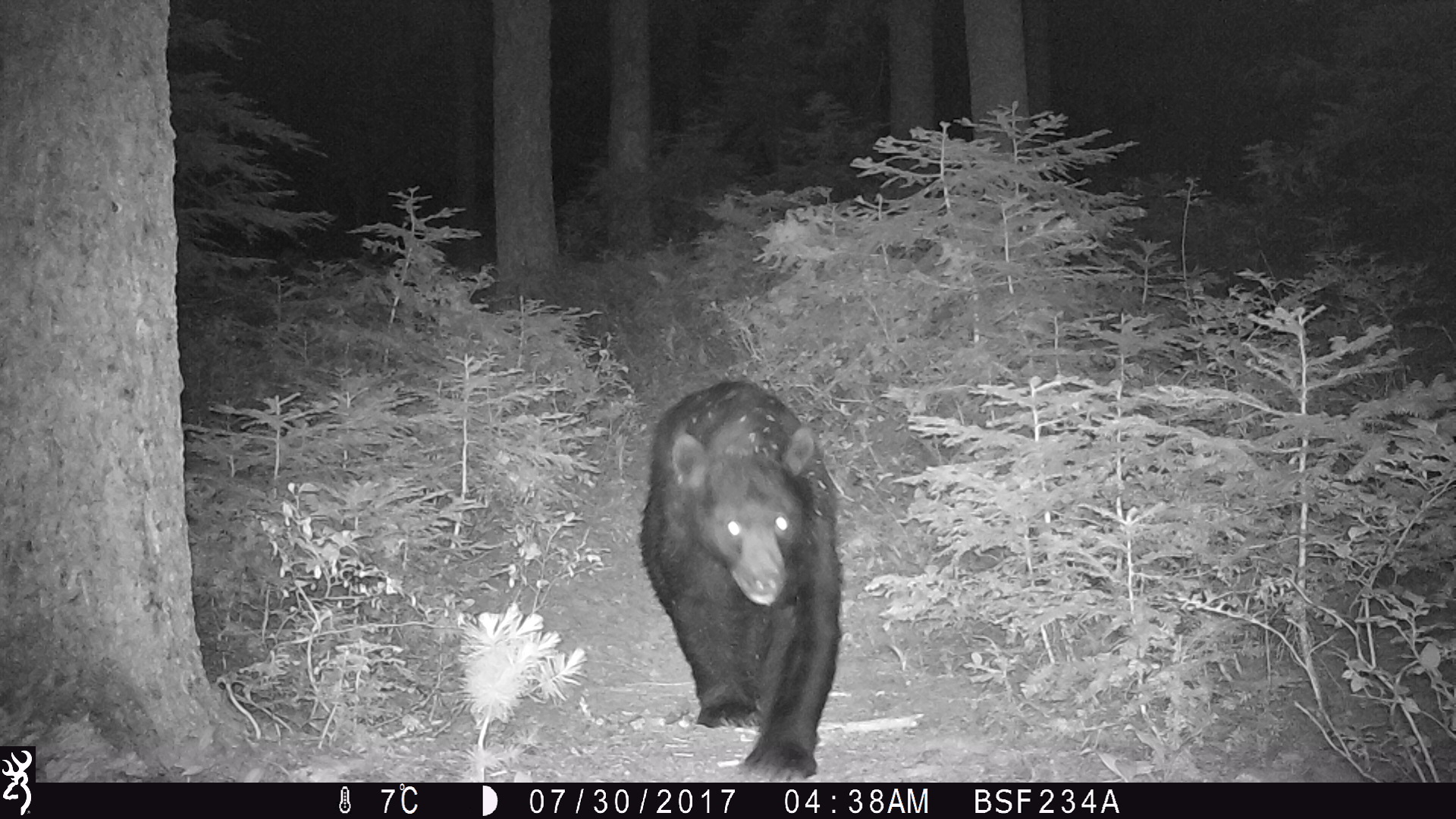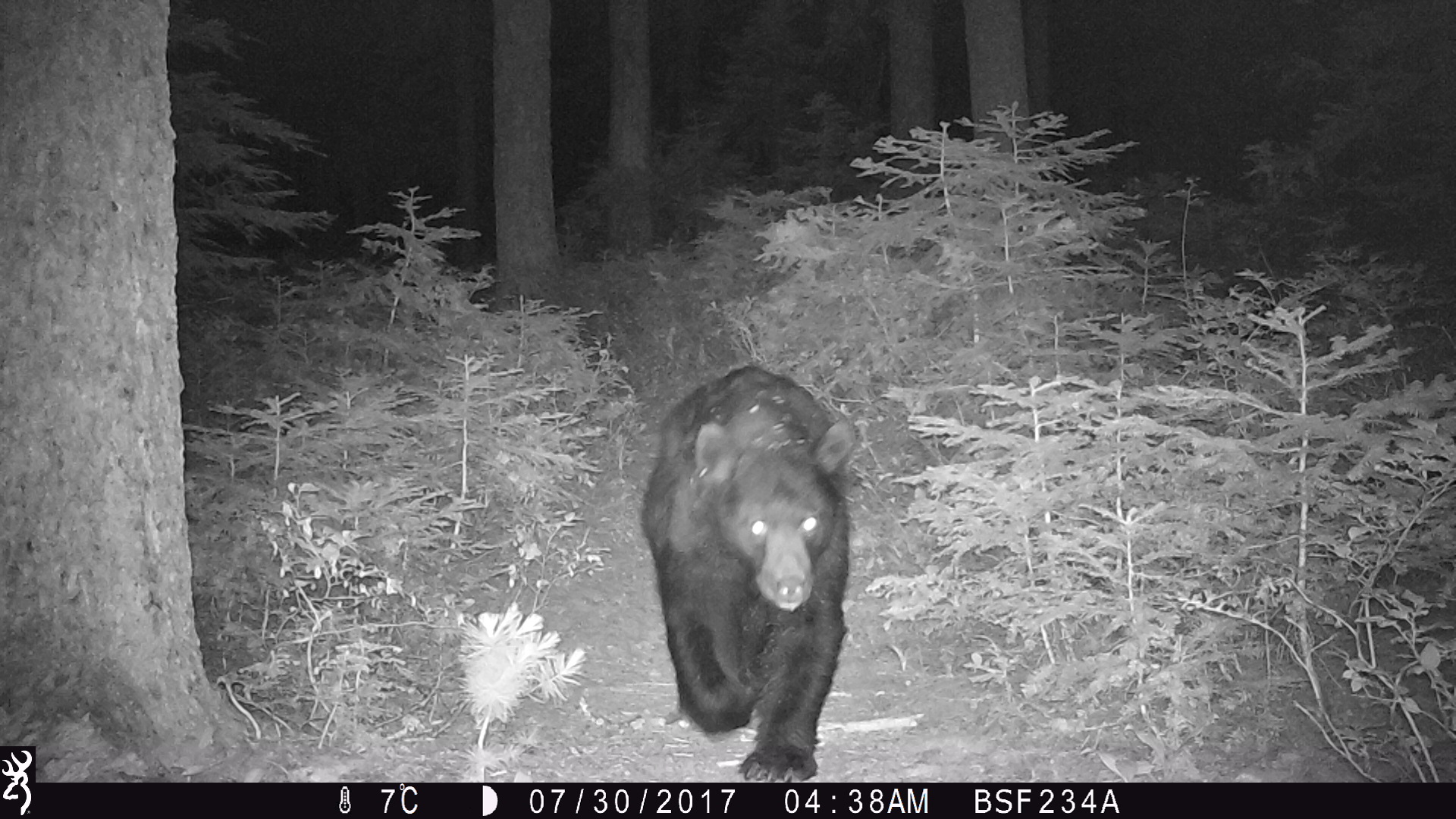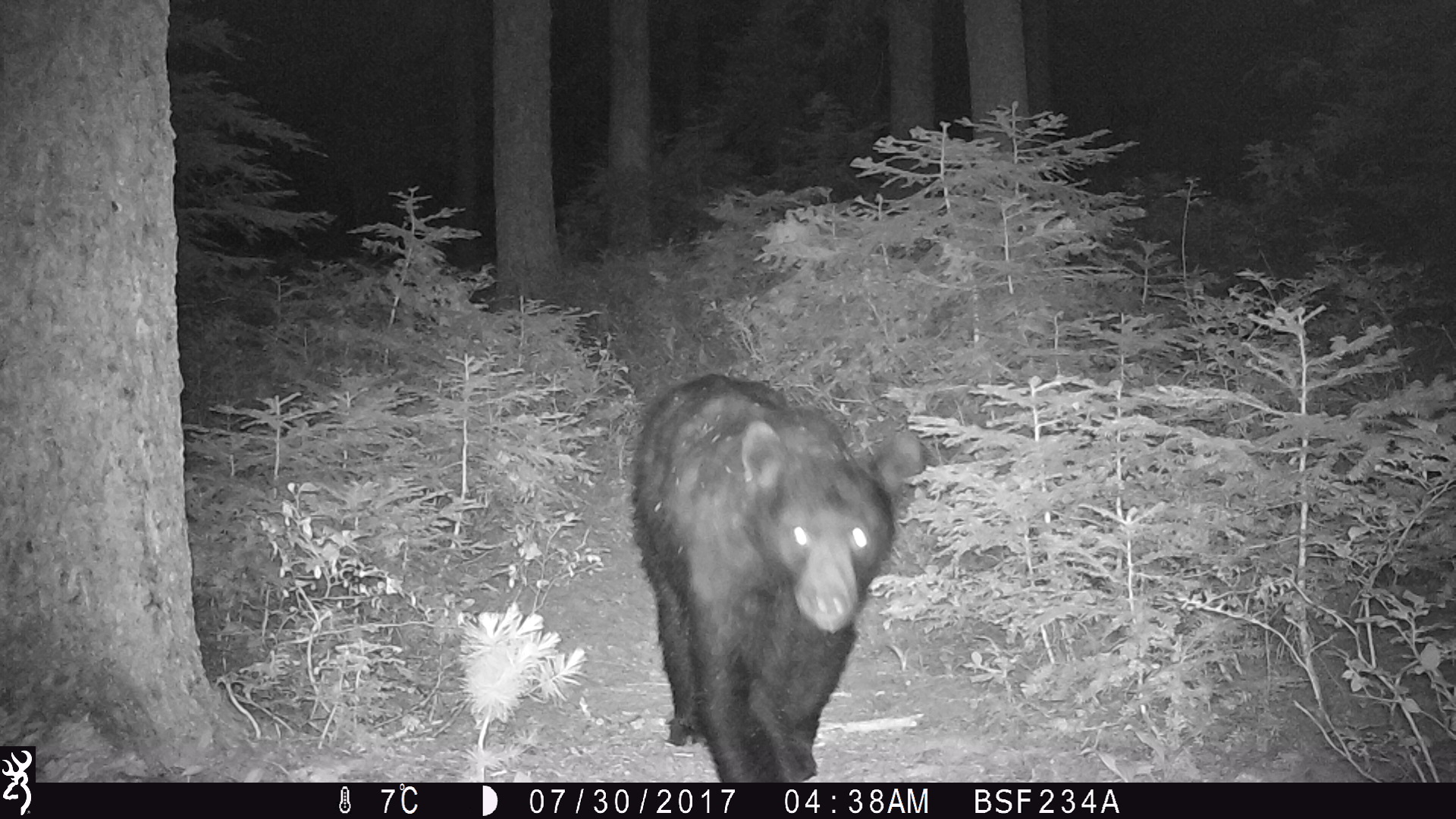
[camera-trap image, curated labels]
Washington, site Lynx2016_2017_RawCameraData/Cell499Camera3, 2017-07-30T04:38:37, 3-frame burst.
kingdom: Animalia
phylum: Chordata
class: Mammalia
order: Carnivora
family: Ursidae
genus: Ursus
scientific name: Ursus americanus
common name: american black bear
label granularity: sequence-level